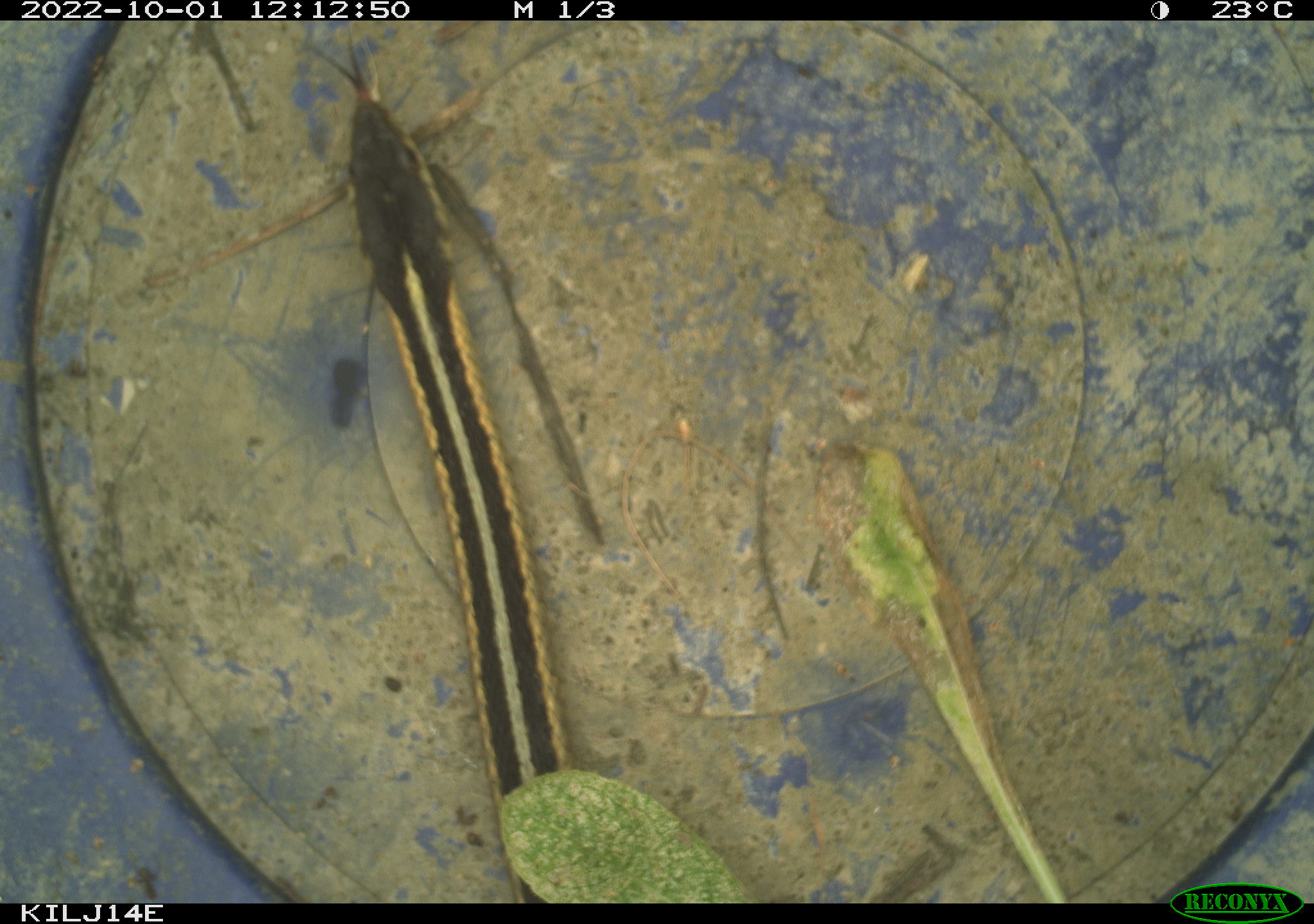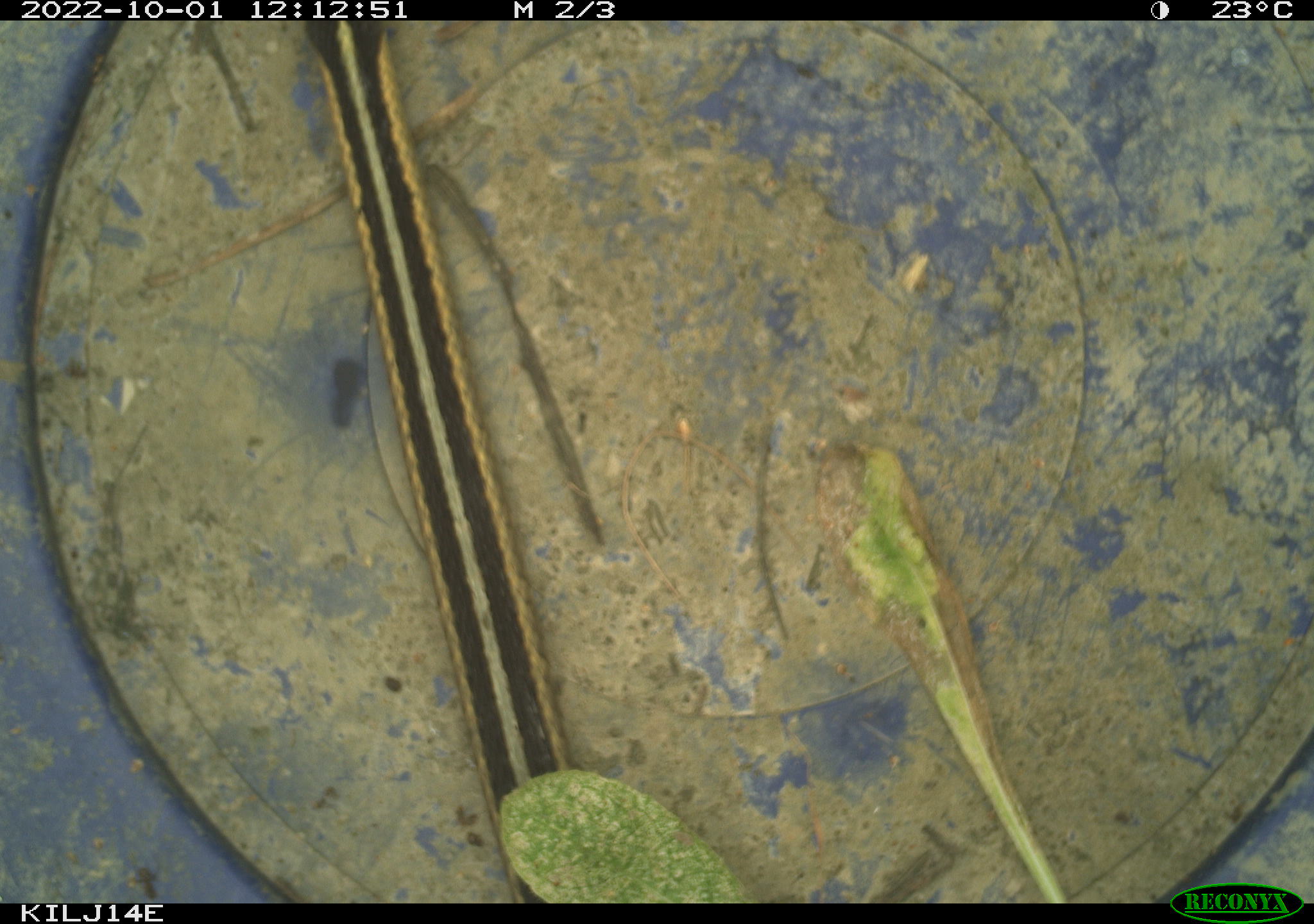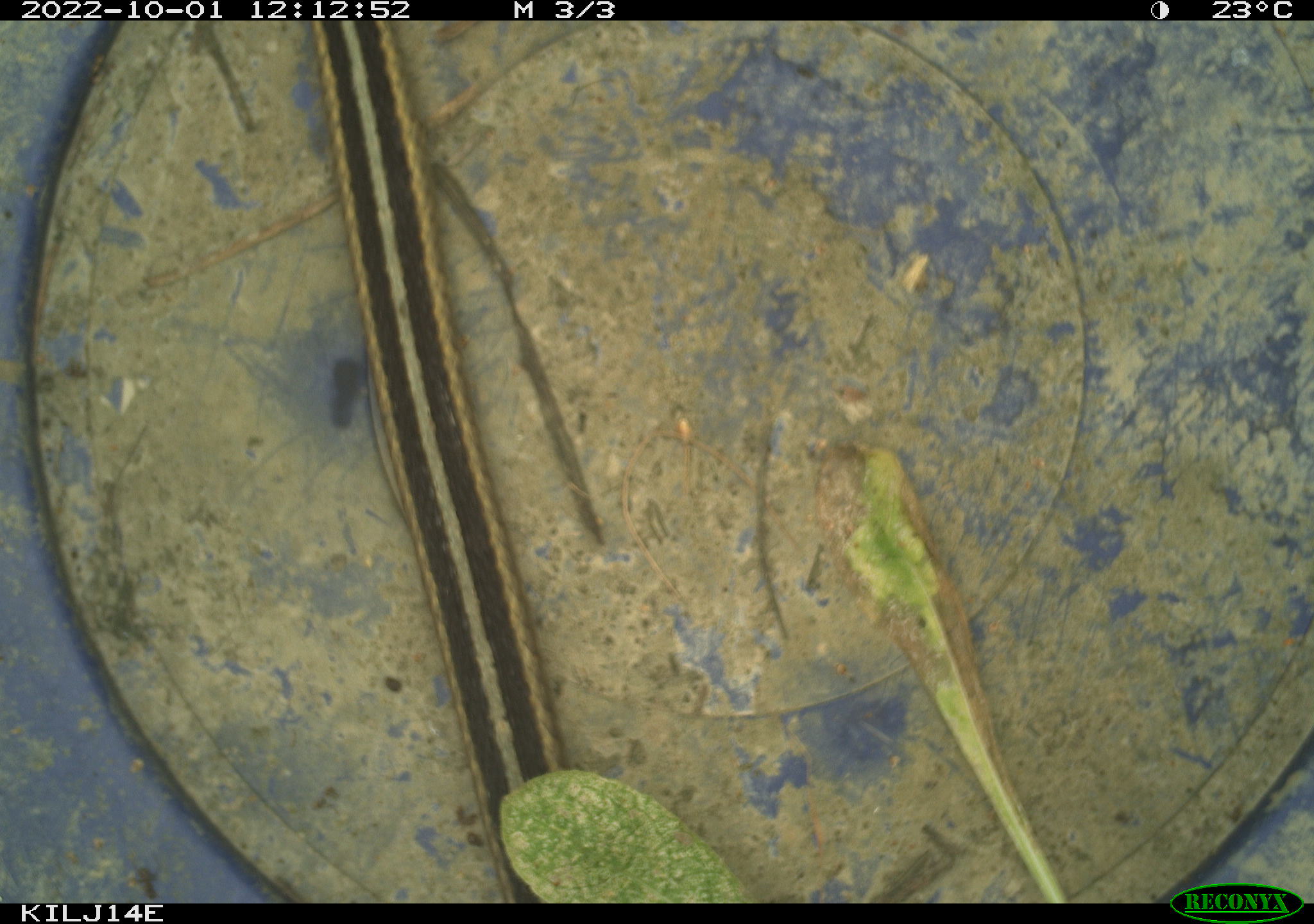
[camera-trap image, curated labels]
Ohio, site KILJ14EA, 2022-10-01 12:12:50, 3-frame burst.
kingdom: Animalia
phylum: Chordata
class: Reptilia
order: Squamata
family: Colubridae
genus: Thamnophis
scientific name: Thamnophis sirtalis sirtalis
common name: eastern gartersnake